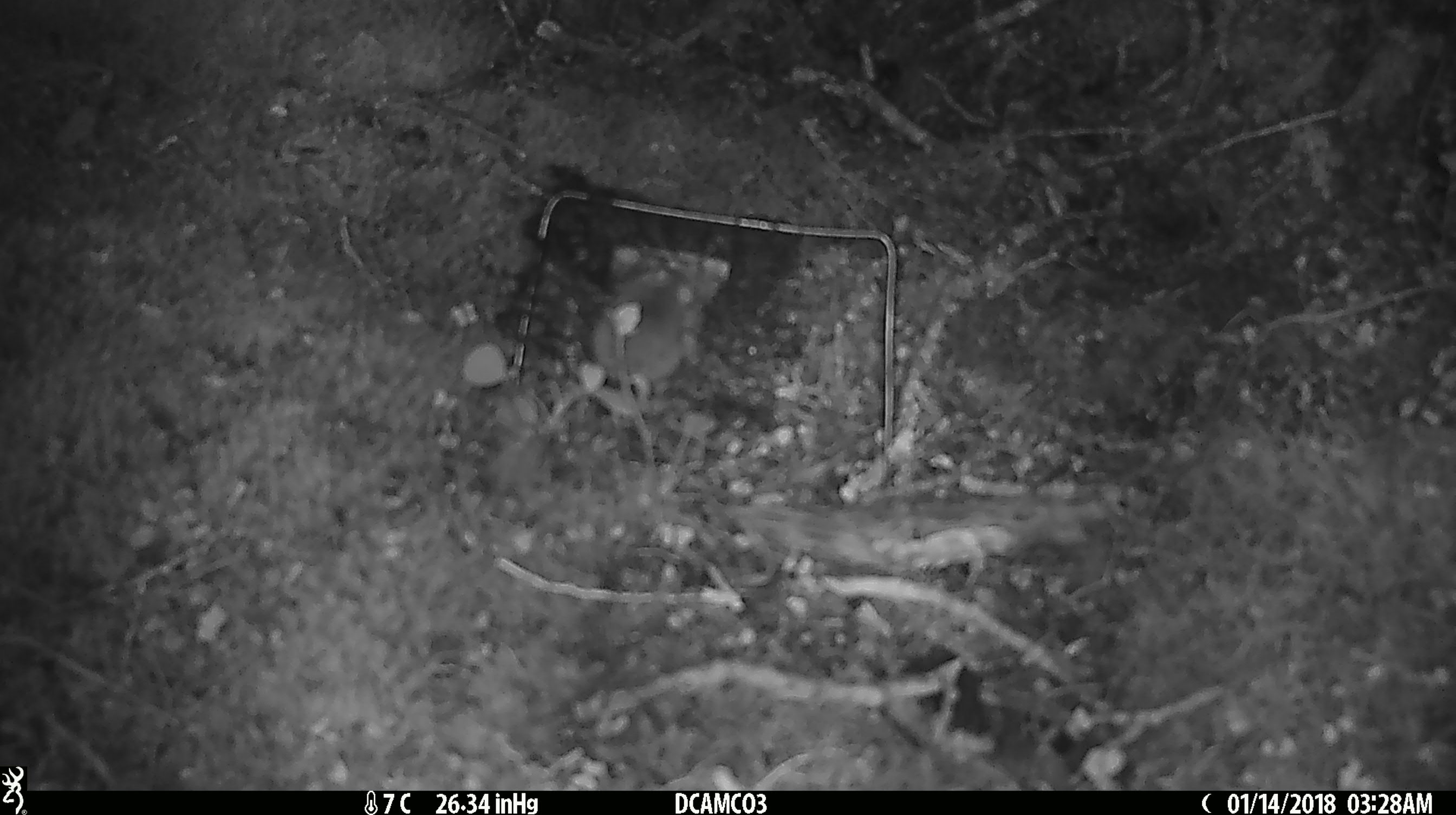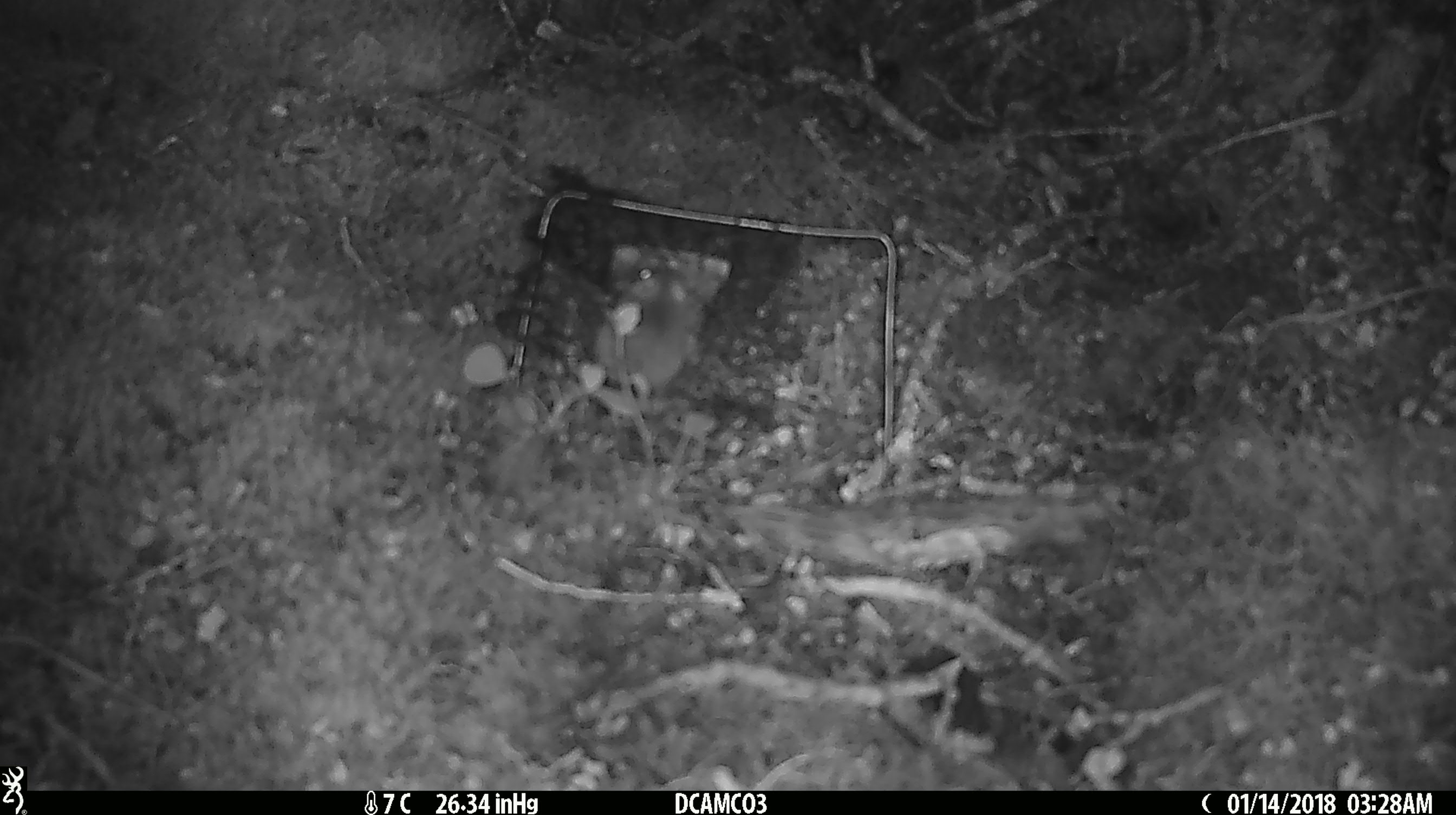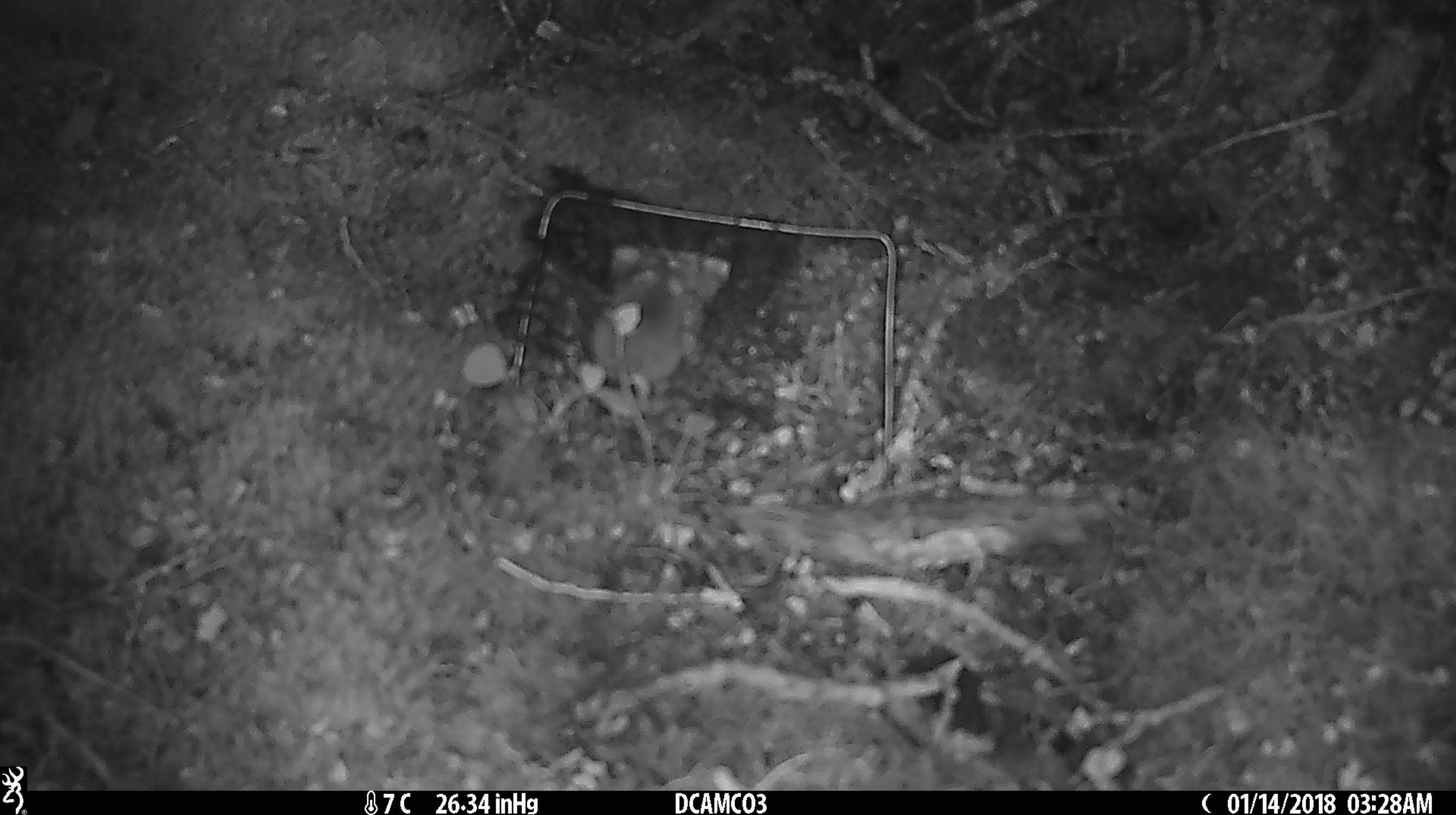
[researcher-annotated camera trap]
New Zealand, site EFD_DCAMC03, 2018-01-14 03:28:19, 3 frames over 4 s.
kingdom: Animalia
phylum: Chordata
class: Mammalia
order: Rodentia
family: Muridae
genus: Mus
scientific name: Mus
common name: mouse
Mouse (Mus).